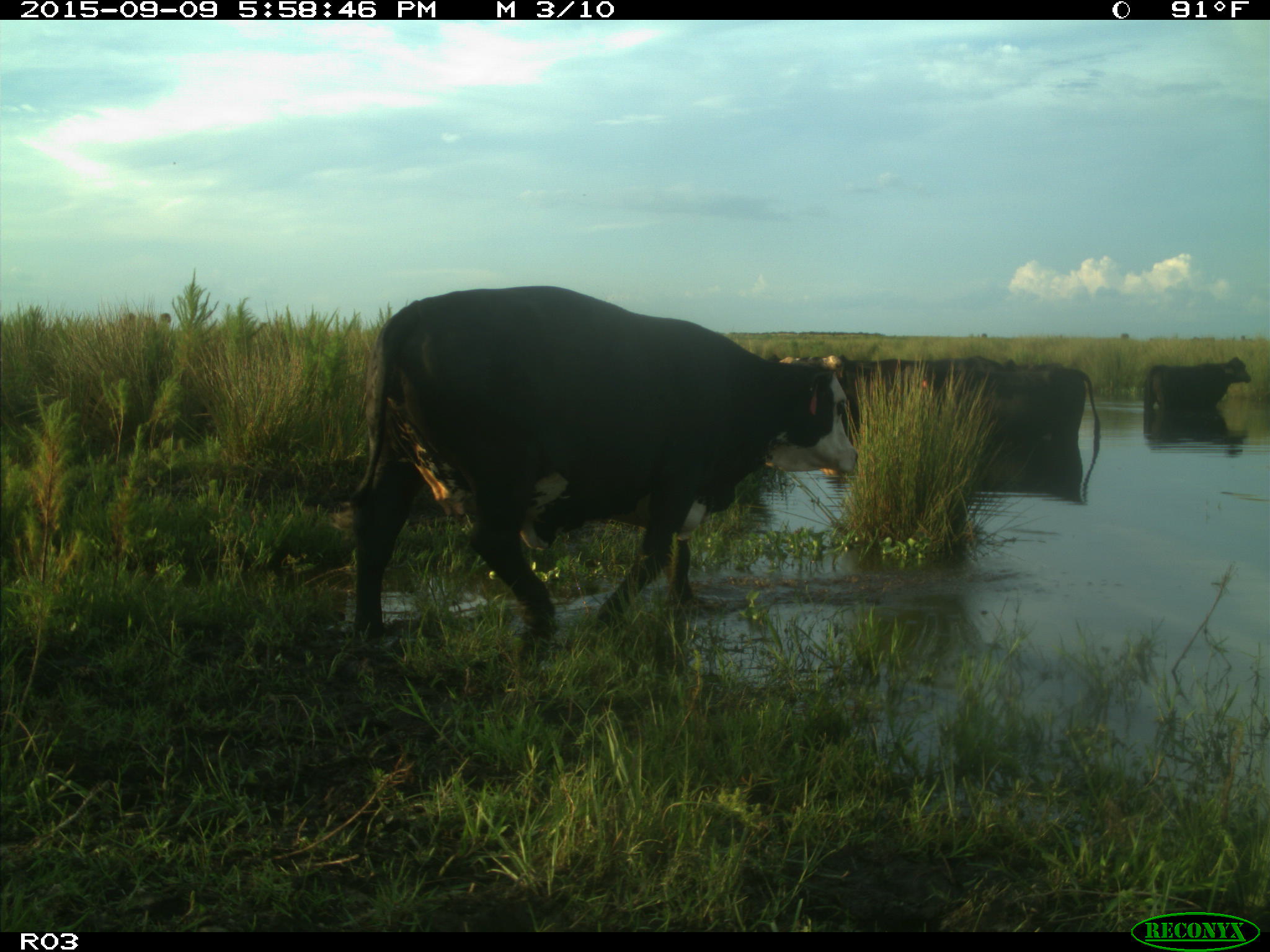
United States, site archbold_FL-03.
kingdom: Animalia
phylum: Chordata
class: Mammalia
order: Artiodactyla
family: Bovidae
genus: Bos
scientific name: Bos taurus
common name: domestic cow